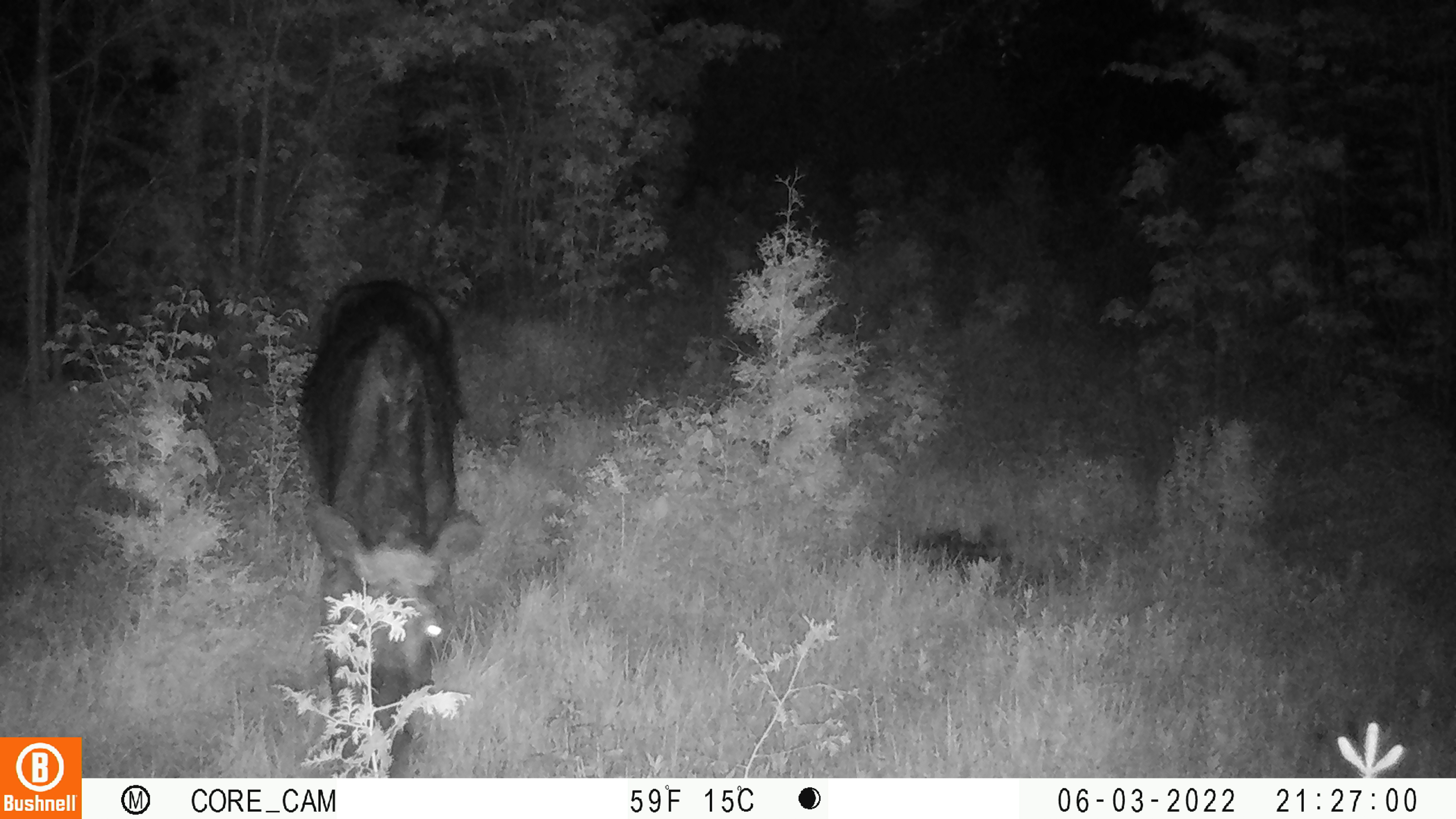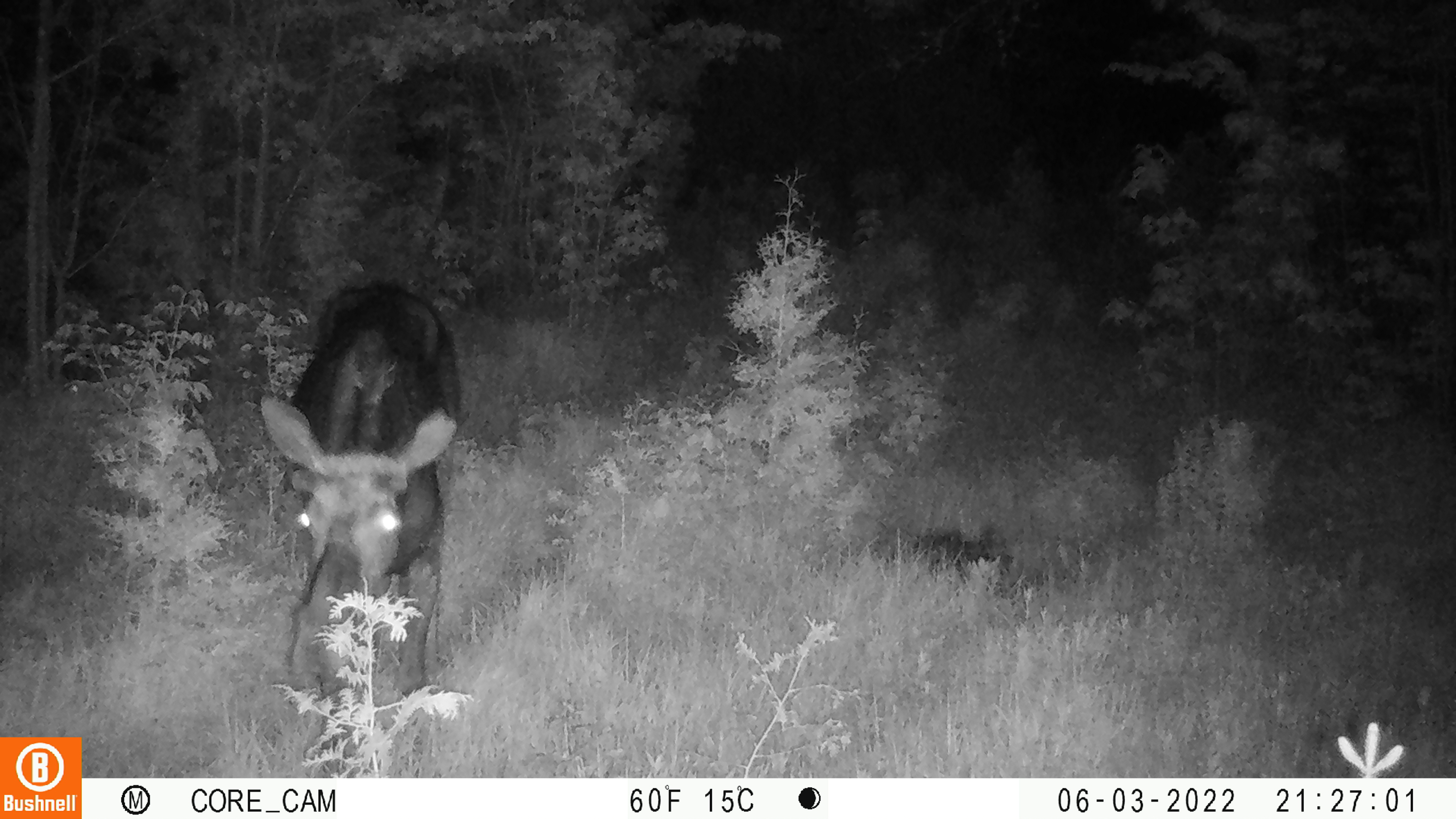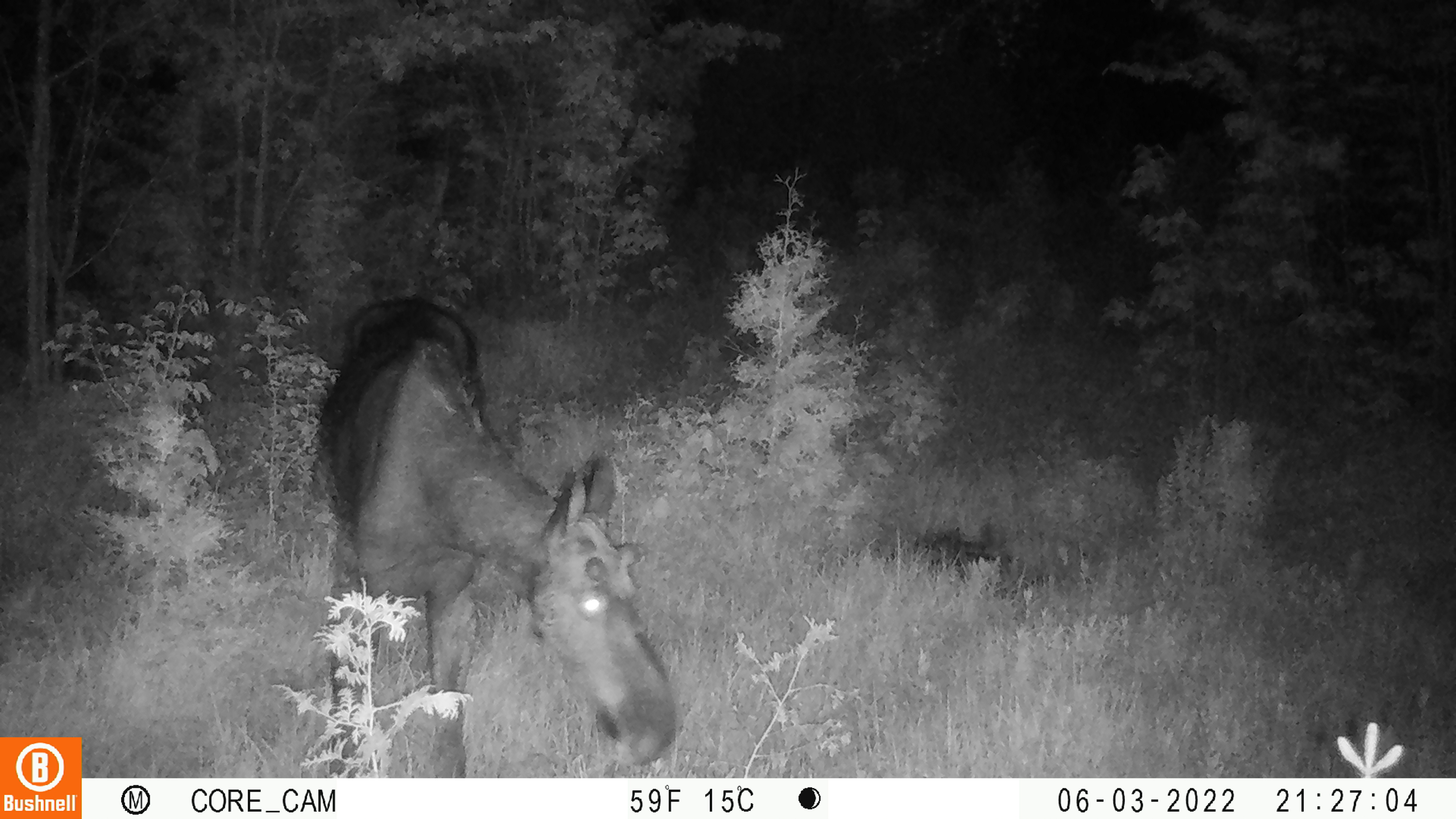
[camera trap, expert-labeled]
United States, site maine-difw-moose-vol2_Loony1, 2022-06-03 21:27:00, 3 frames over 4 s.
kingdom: Animalia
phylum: Chordata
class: Mammalia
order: Artiodactyla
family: Cervidae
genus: Alces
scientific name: Alces alces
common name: moose